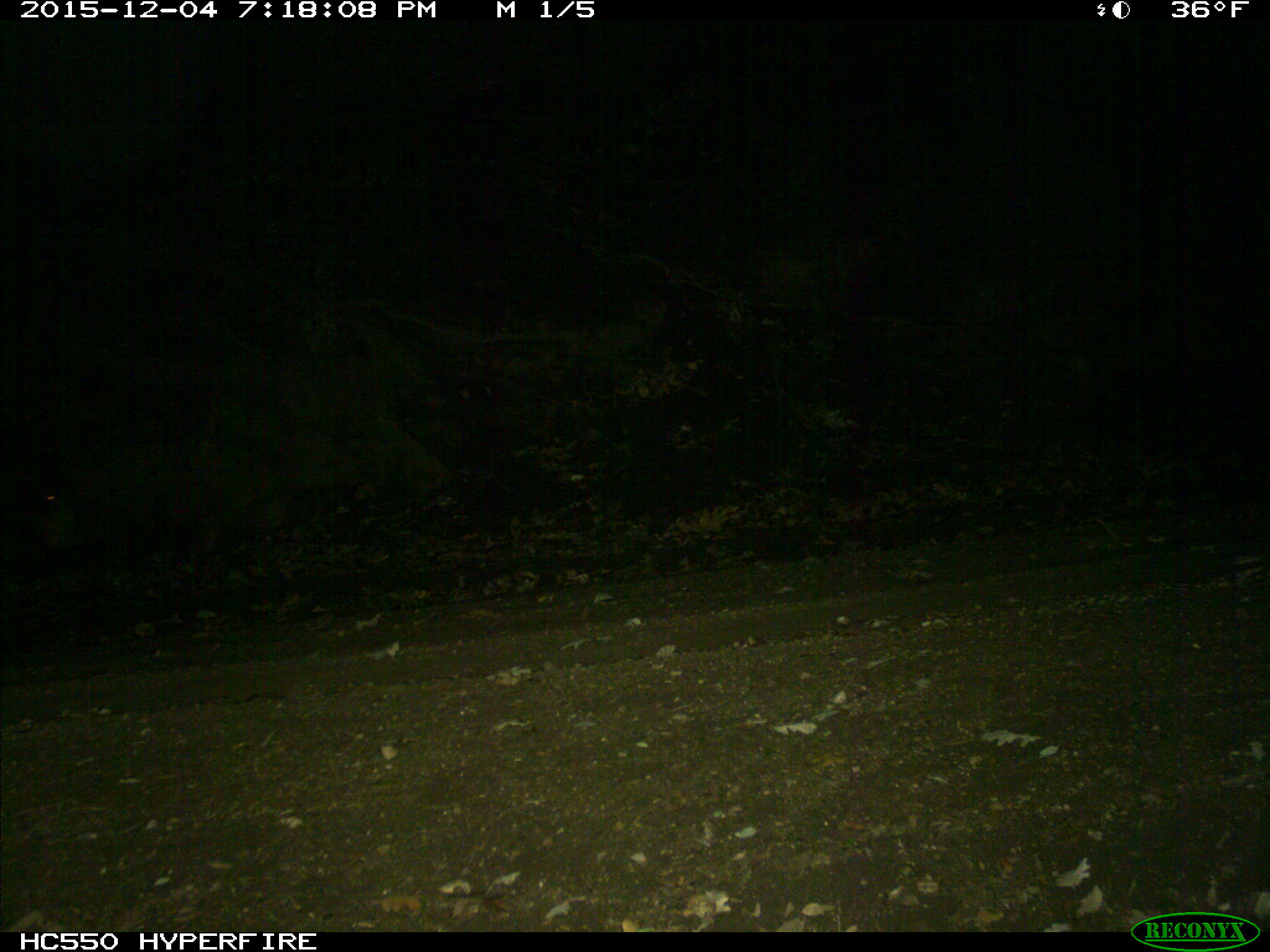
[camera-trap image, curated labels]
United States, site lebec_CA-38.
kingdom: Animalia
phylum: Chordata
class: Mammalia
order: Carnivora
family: Ursidae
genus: Ursus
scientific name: Ursus americanus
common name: american black bear